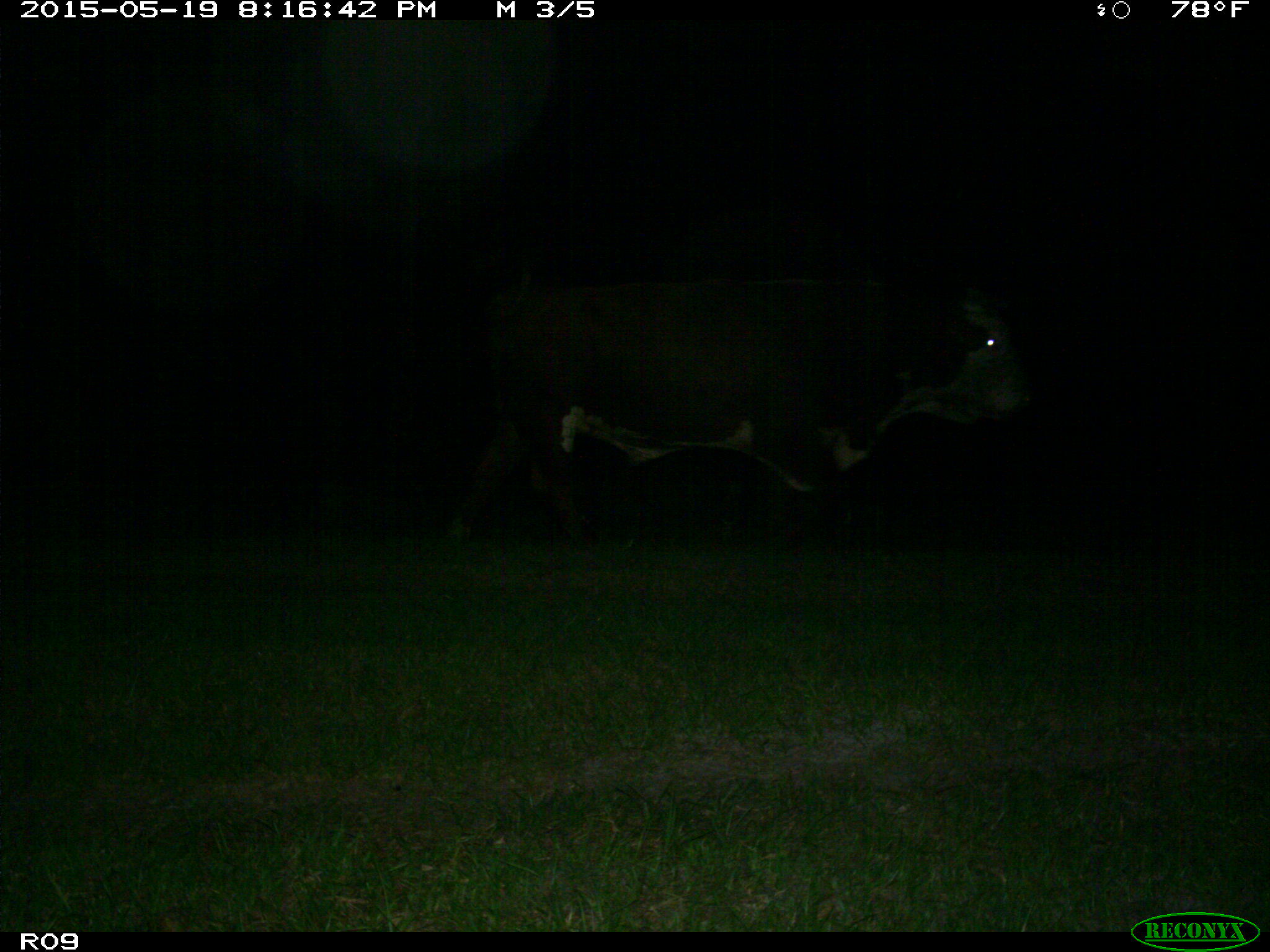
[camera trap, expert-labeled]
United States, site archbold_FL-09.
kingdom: Animalia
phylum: Chordata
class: Mammalia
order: Artiodactyla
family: Bovidae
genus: Bos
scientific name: Bos taurus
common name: domestic cow